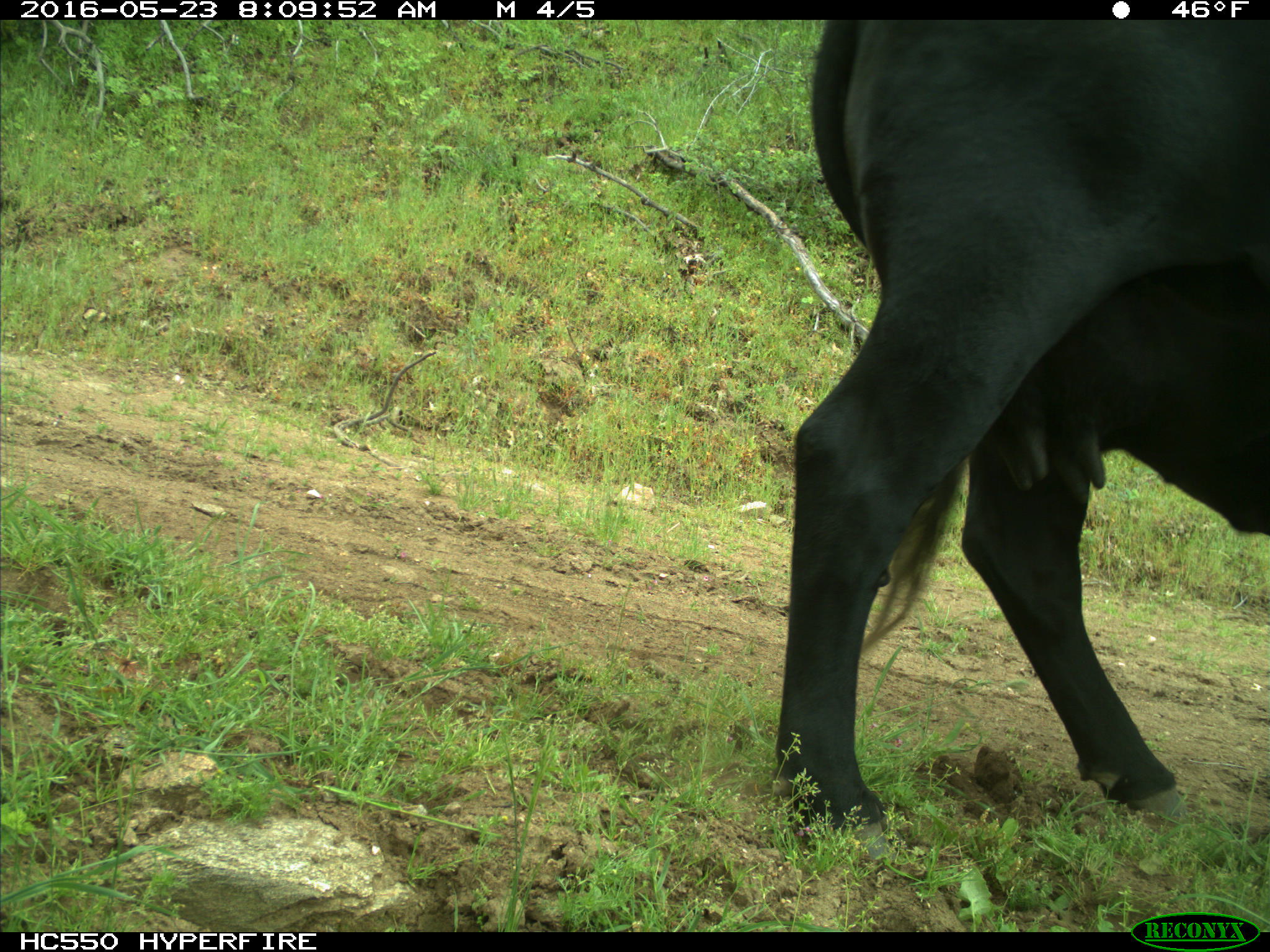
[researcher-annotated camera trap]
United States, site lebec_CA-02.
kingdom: Animalia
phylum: Chordata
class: Mammalia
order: Artiodactyla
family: Bovidae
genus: Bos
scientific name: Bos taurus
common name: domestic cow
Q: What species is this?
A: Bos taurus (domestic cow).